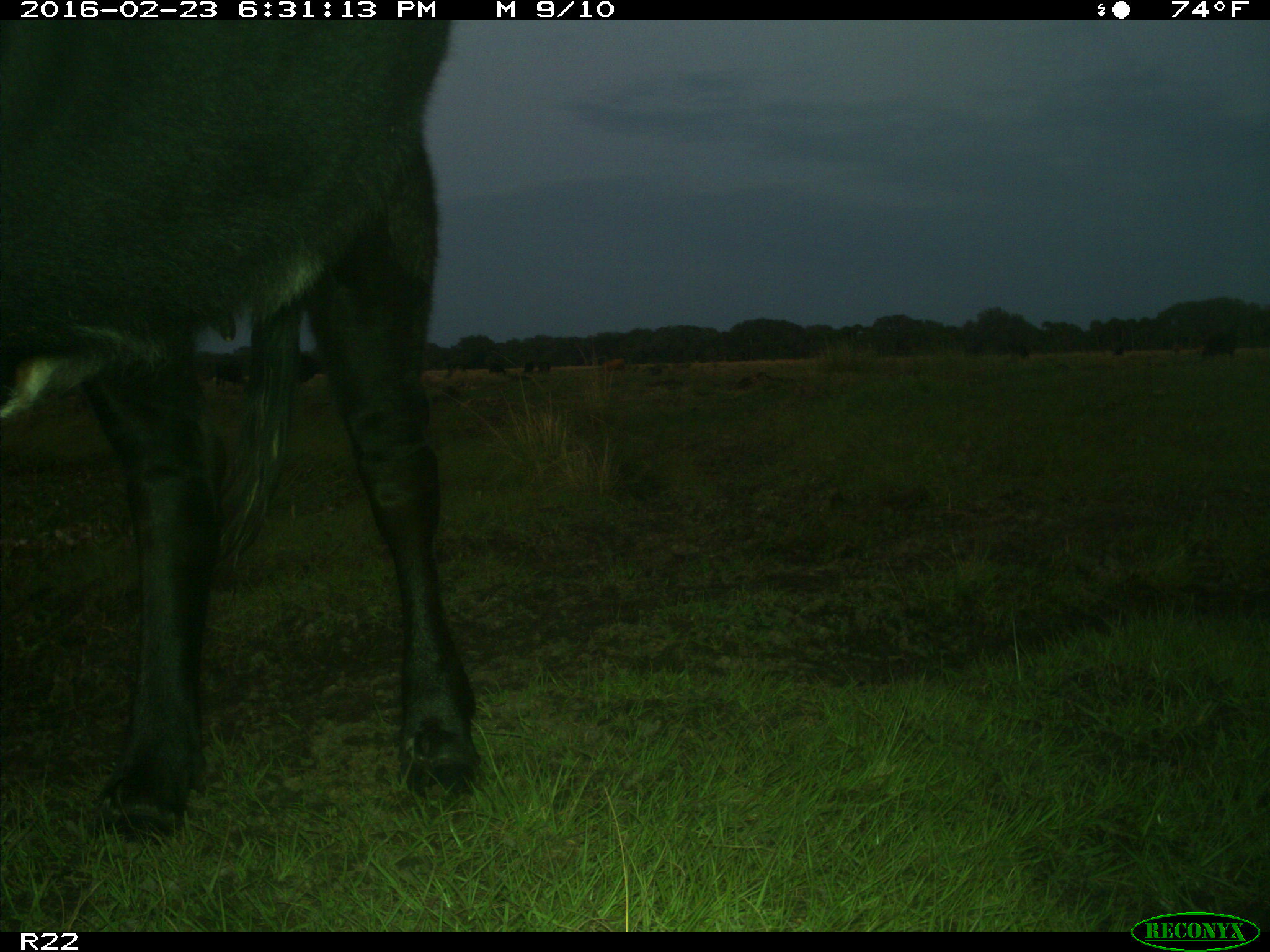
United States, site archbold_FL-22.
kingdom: Animalia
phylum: Chordata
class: Mammalia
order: Artiodactyla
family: Bovidae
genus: Bos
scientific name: Bos taurus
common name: domestic cow